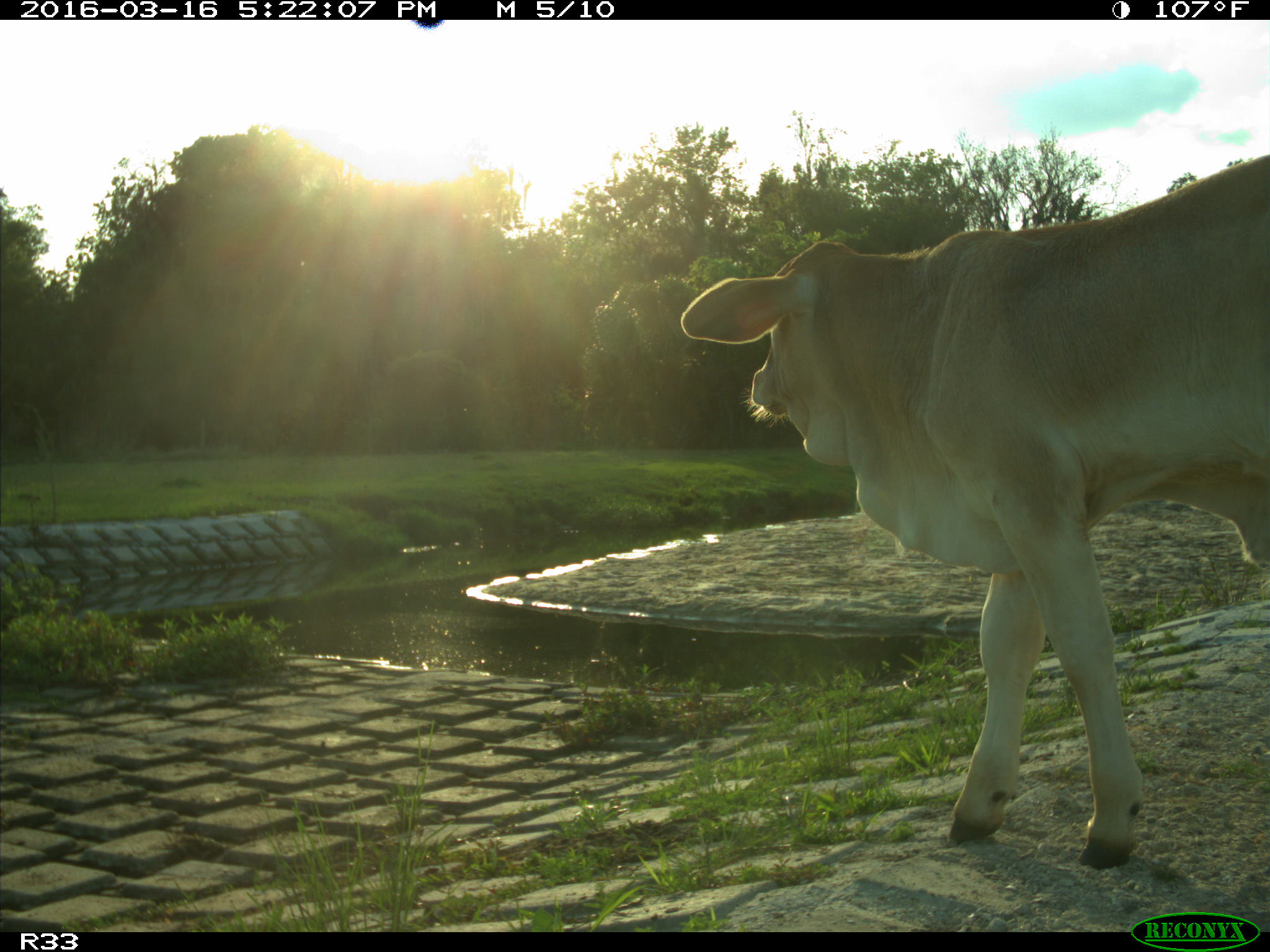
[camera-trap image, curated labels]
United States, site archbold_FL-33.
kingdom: Animalia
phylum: Chordata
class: Mammalia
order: Artiodactyla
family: Bovidae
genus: Bos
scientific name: Bos taurus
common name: domestic cow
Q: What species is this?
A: Bos taurus (domestic cow).